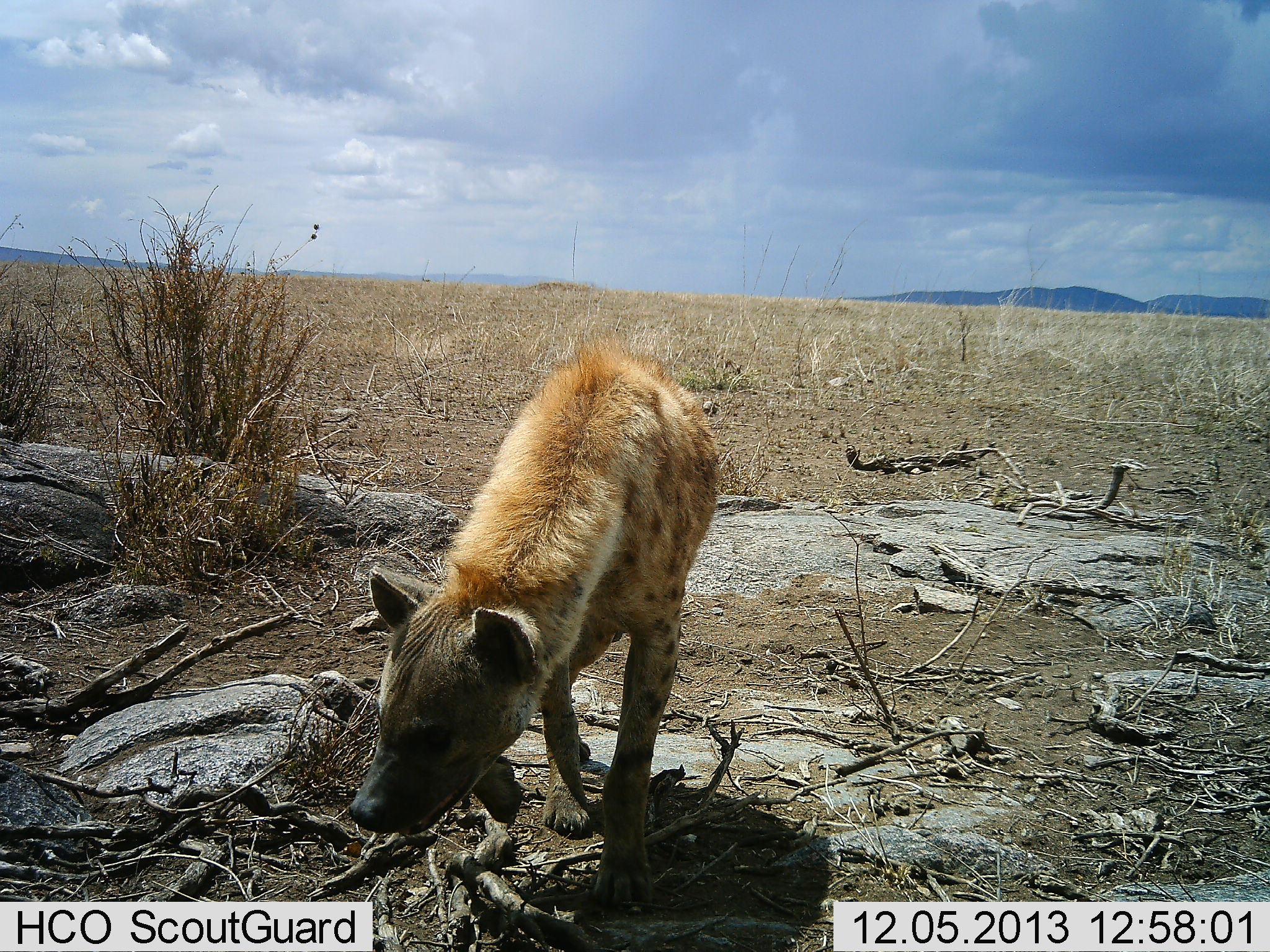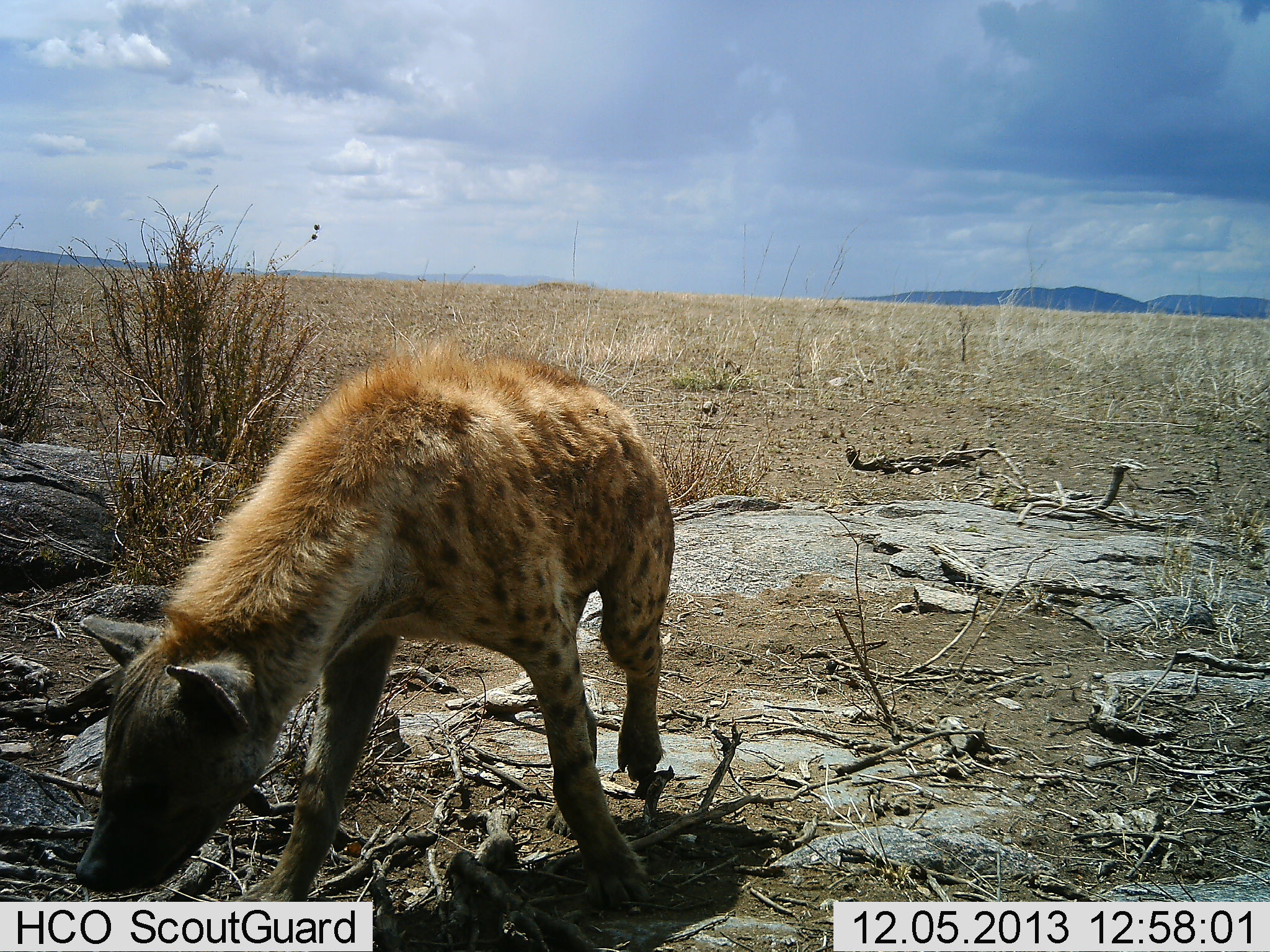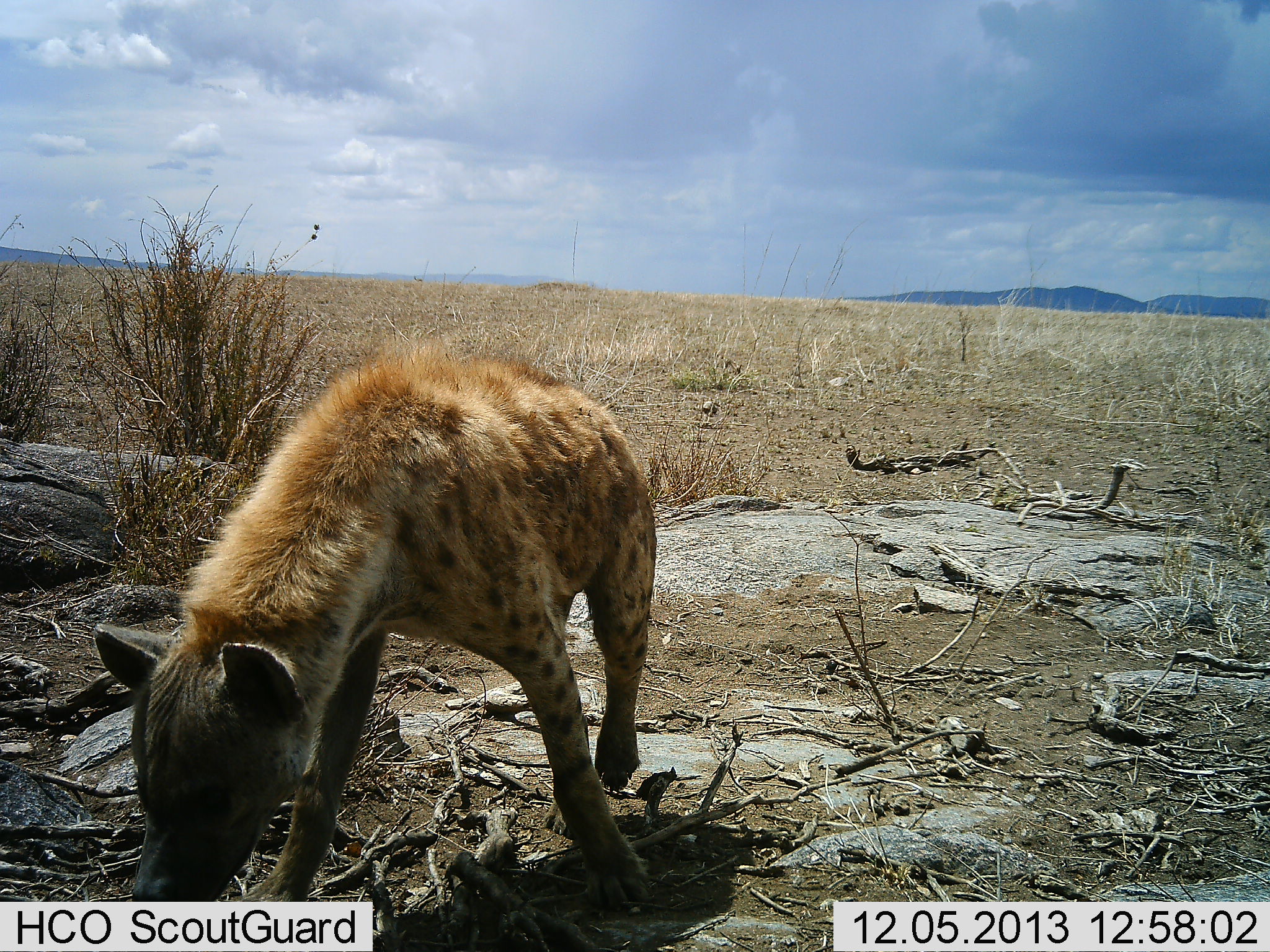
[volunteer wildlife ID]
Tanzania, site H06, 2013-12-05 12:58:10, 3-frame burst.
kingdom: Animalia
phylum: Chordata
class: Mammalia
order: Carnivora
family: Hyaenidae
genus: Crocuta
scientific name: Crocuta crocuta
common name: spotted hyena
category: hyenaspotted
Hyenaspotted (spotted hyena) (Crocuta crocuta), count 1. Behavior (volunteer vote fractions): standing 30%, resting 0%, moving 80%, interacting 0%. Young present (vote fraction): 0%. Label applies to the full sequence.